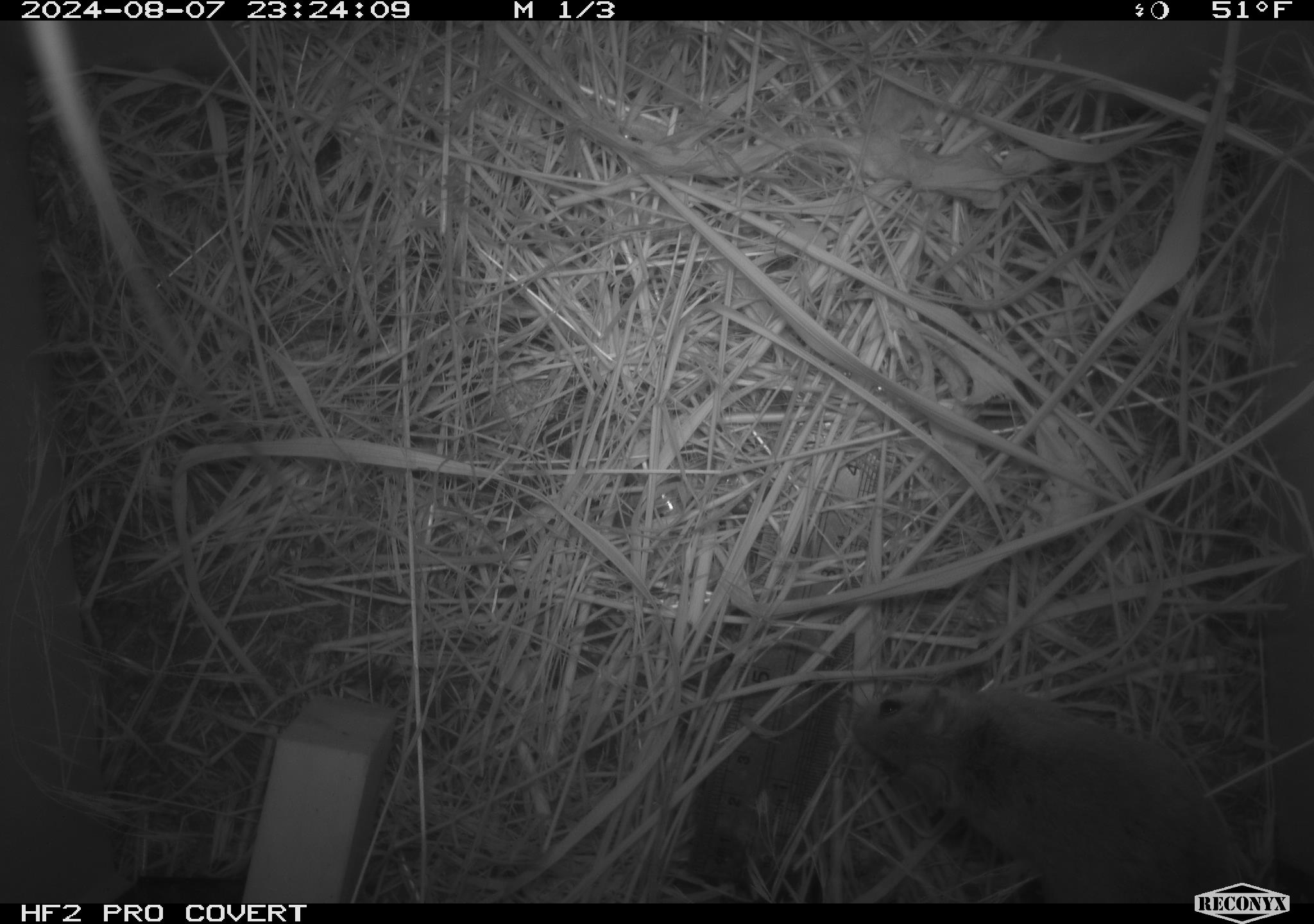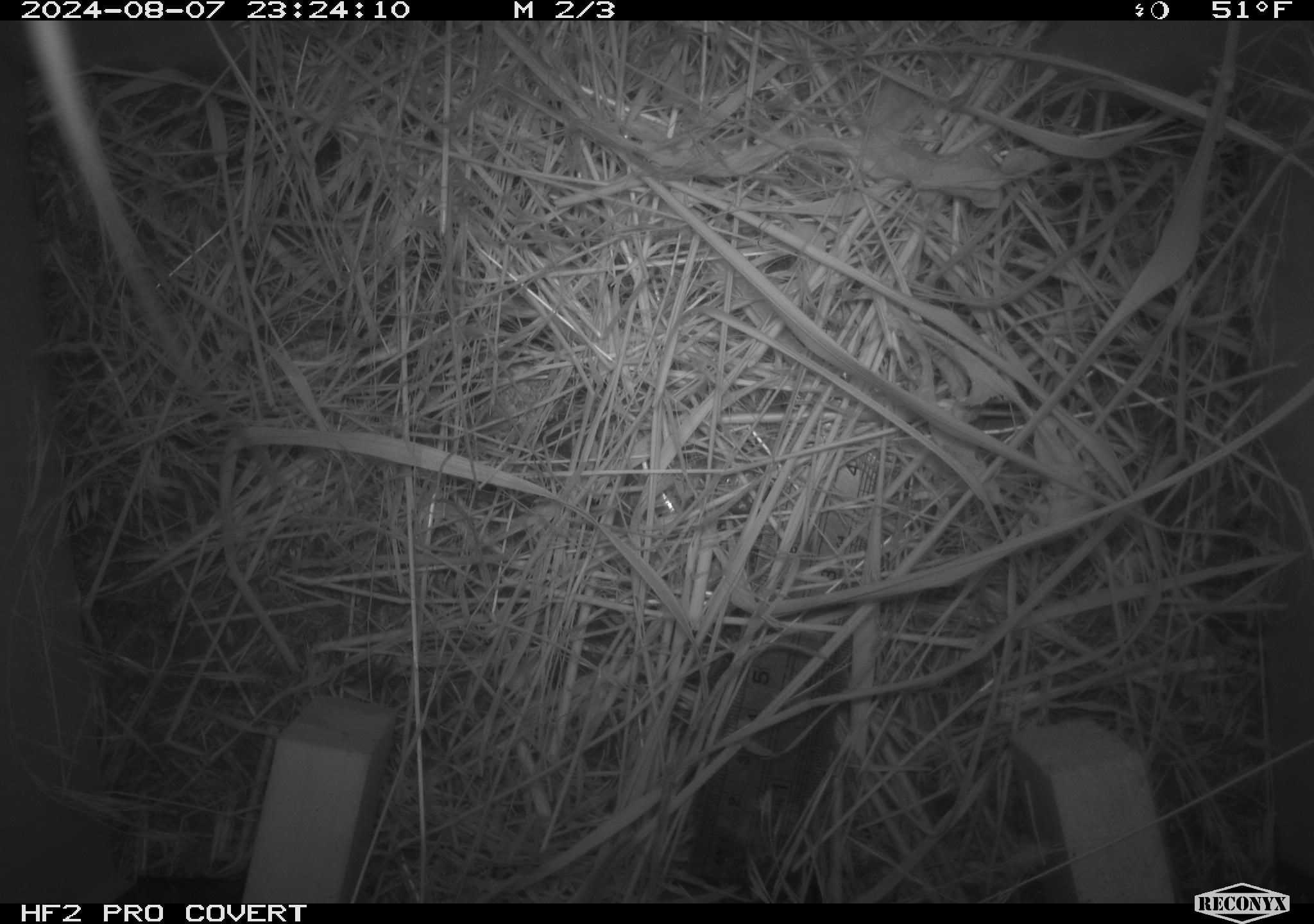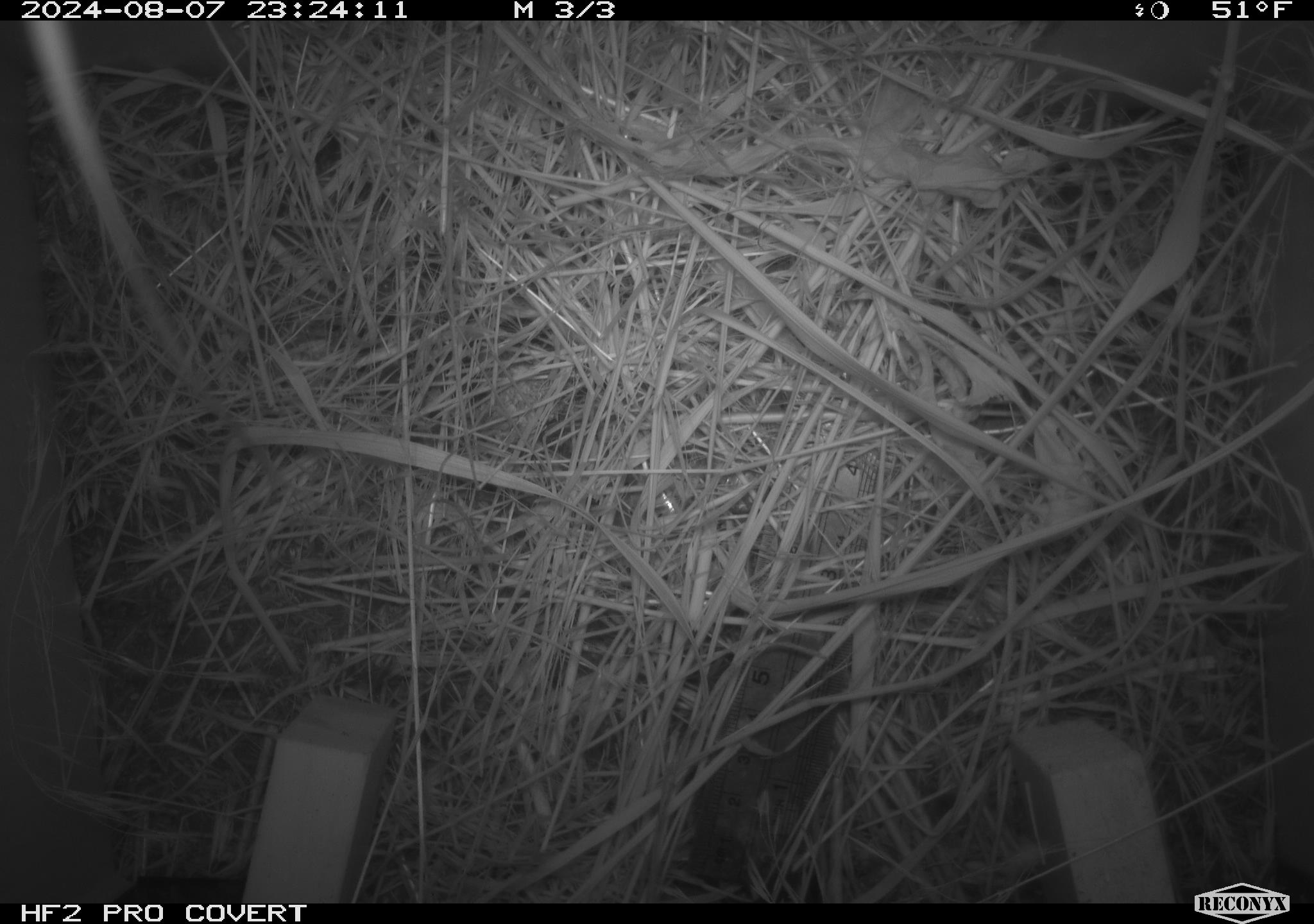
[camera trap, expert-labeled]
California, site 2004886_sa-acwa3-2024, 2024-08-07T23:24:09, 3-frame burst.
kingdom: Animalia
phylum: Chordata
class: Mammalia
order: Rodentia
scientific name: Rodentia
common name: mouse species